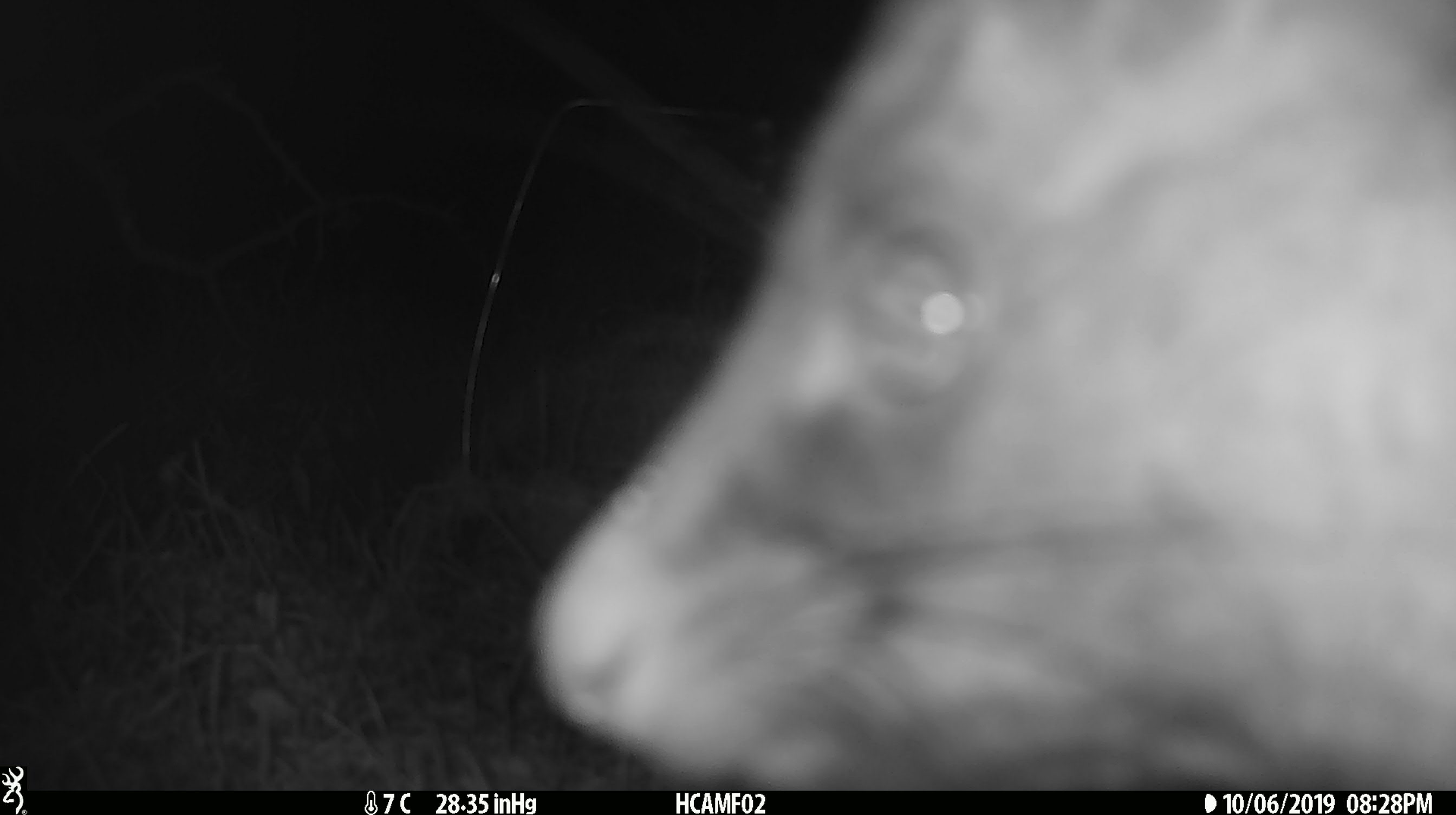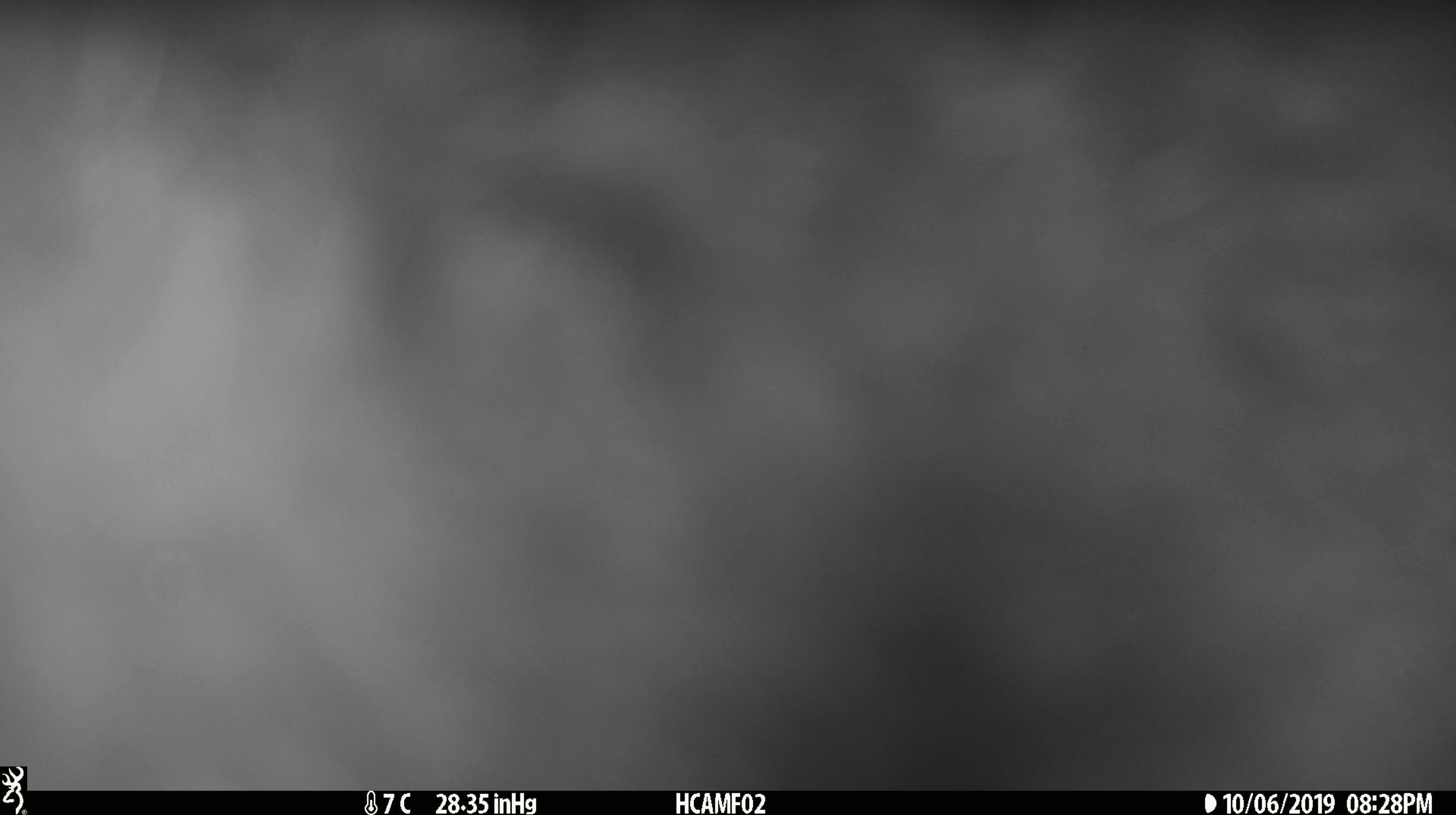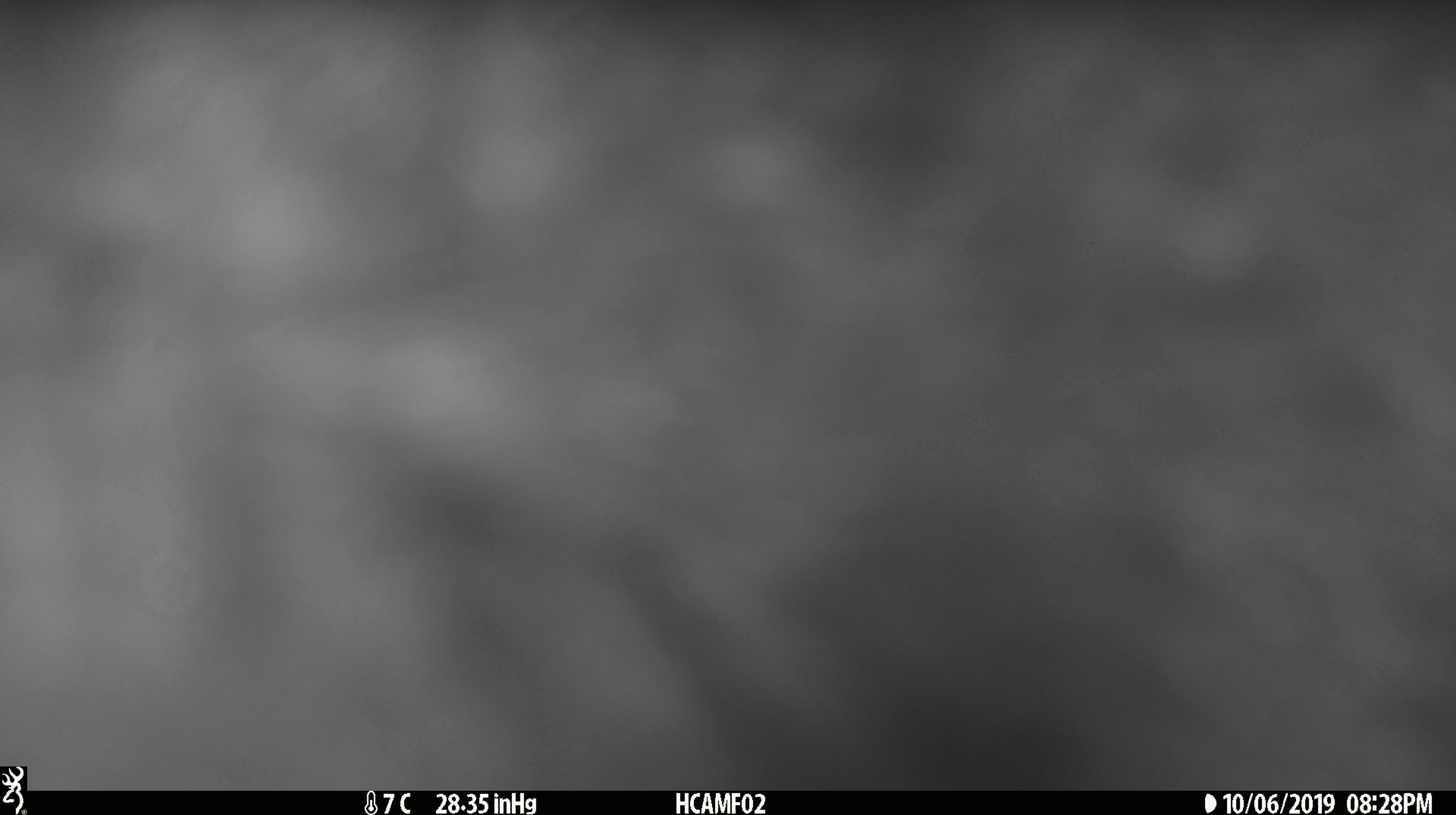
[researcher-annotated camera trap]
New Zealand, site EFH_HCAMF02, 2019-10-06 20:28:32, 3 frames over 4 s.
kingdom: Animalia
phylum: Chordata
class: Mammalia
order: Diprotodontia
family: Phalangeridae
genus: Trichosurus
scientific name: Trichosurus vulpecula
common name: common brushtail possum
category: possum